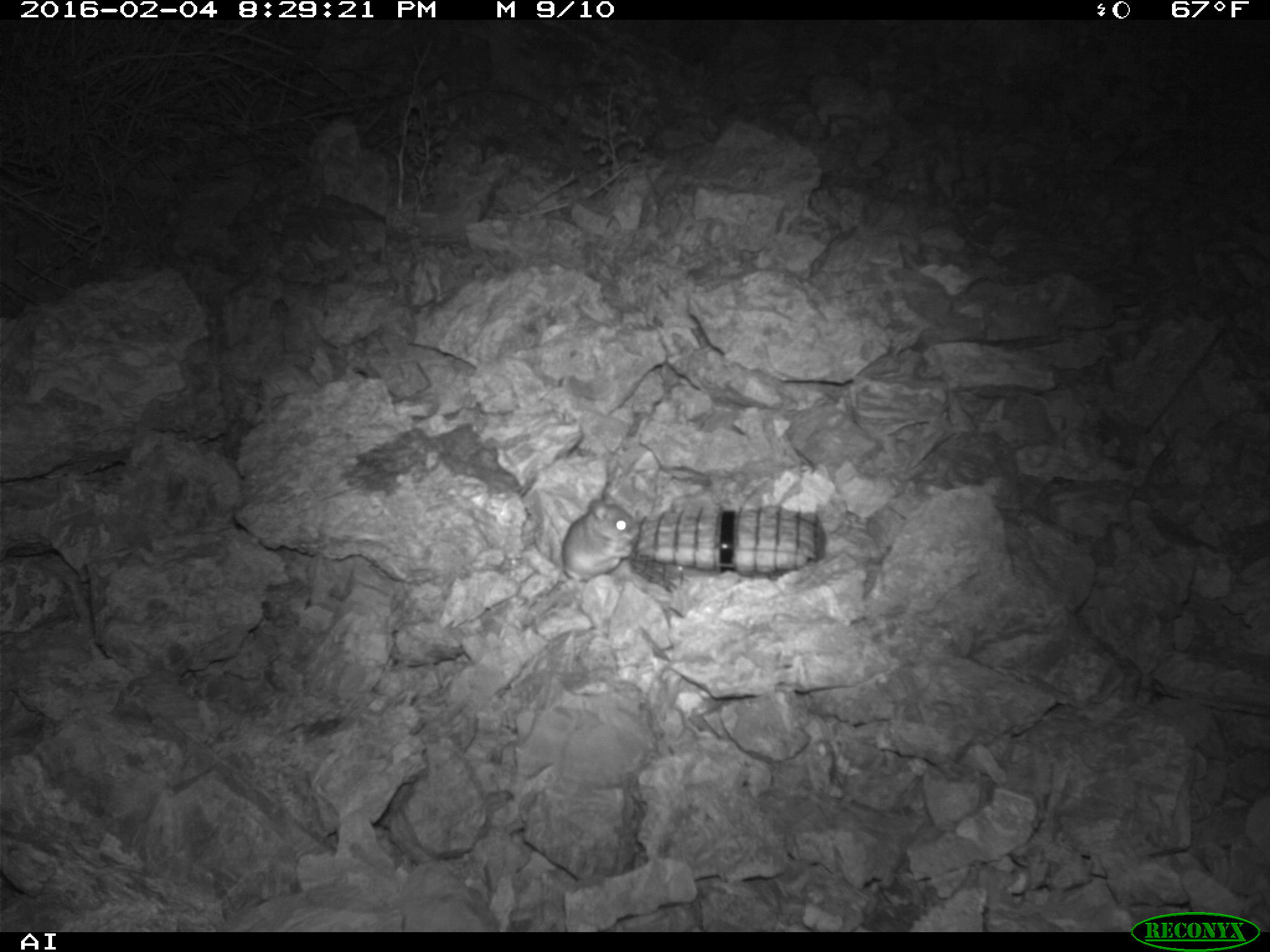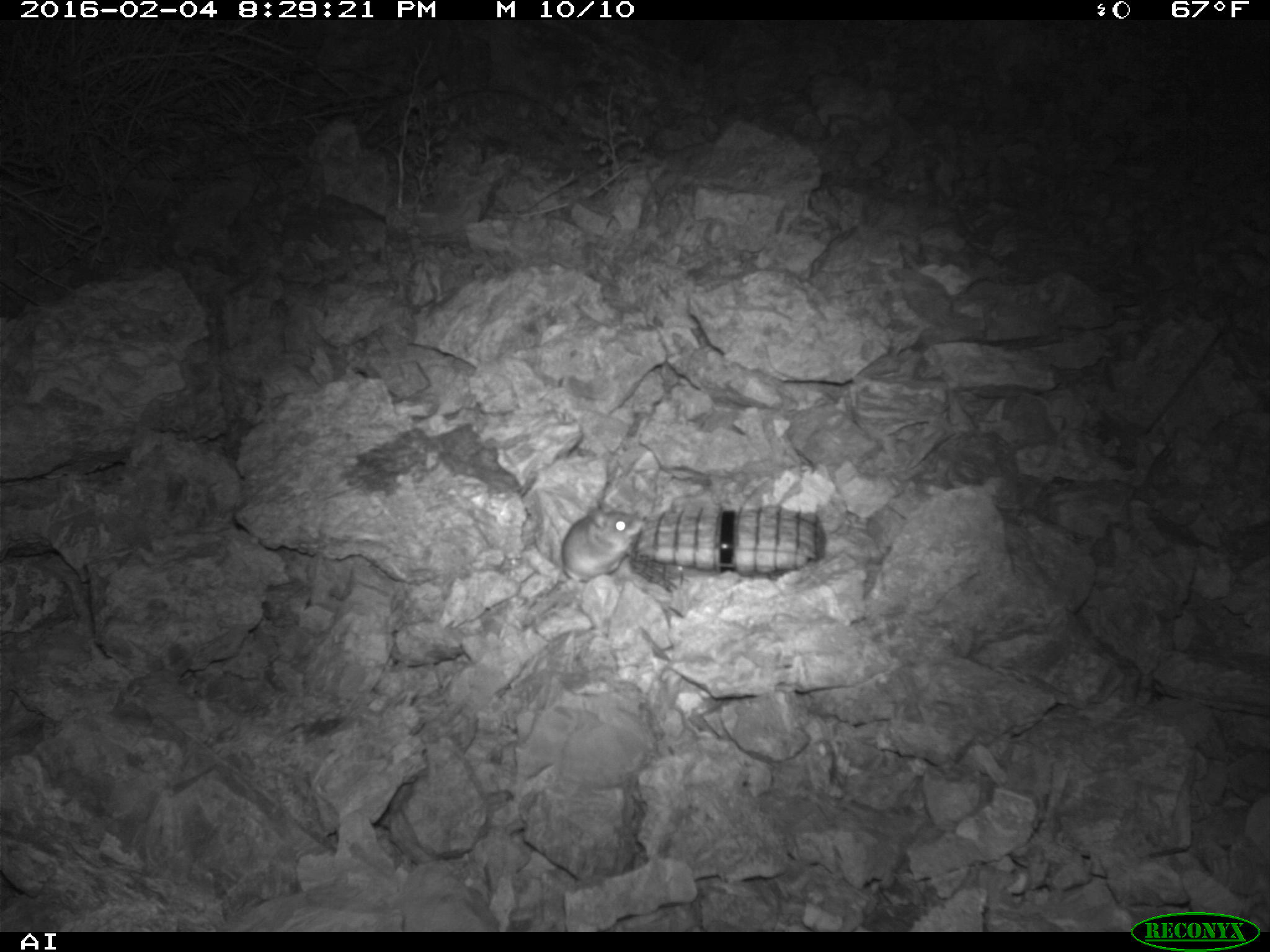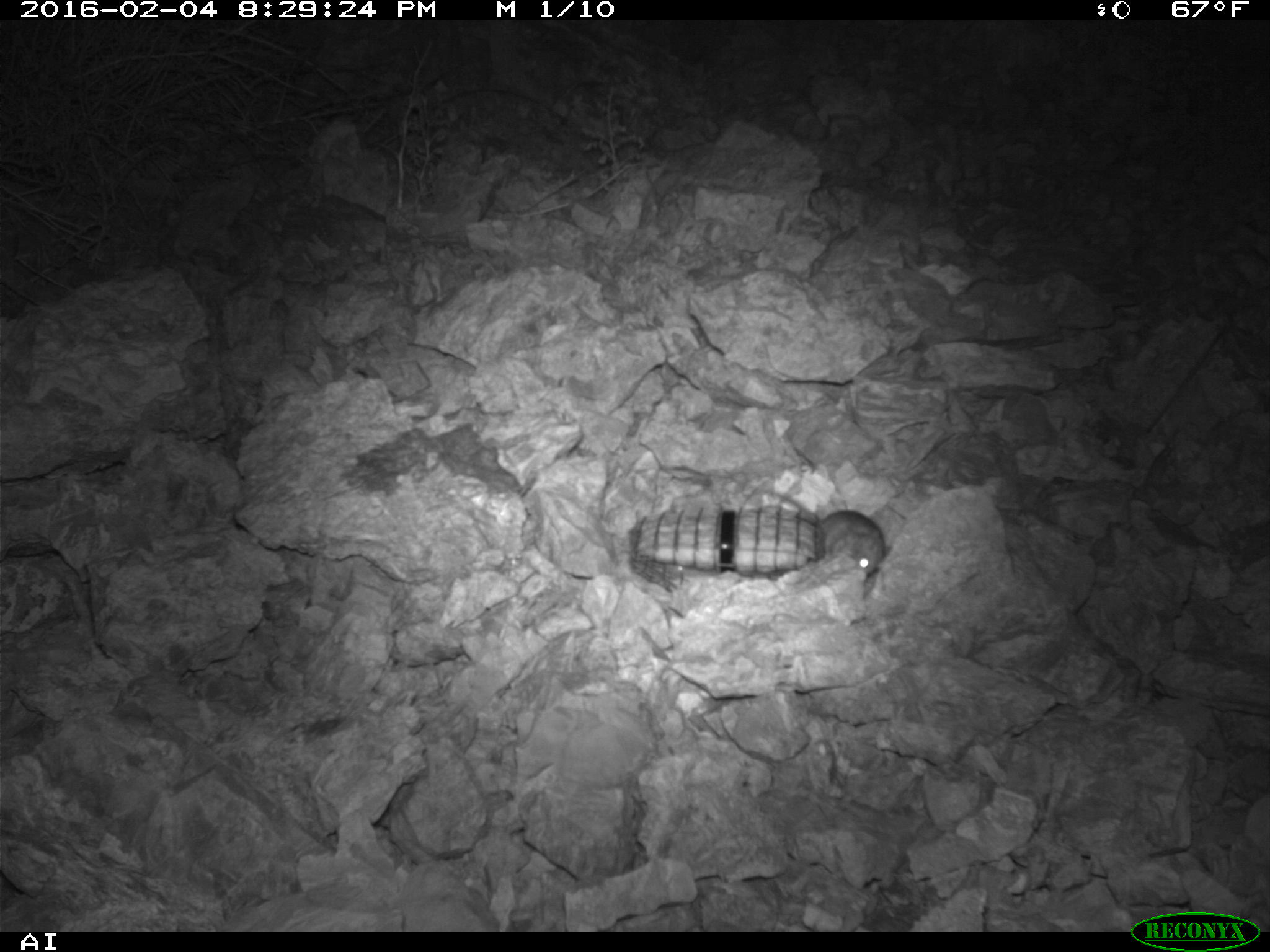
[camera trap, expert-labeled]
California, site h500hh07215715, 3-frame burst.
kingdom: Animalia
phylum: Chordata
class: Mammalia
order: Rodentia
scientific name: Rodentia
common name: rodent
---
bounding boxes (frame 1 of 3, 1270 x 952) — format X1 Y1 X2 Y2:
rodent: 528 492 640 608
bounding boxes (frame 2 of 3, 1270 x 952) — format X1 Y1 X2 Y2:
rodent: 562 501 643 580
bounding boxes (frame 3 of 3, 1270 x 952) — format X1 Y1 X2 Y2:
rodent: 765 489 887 590